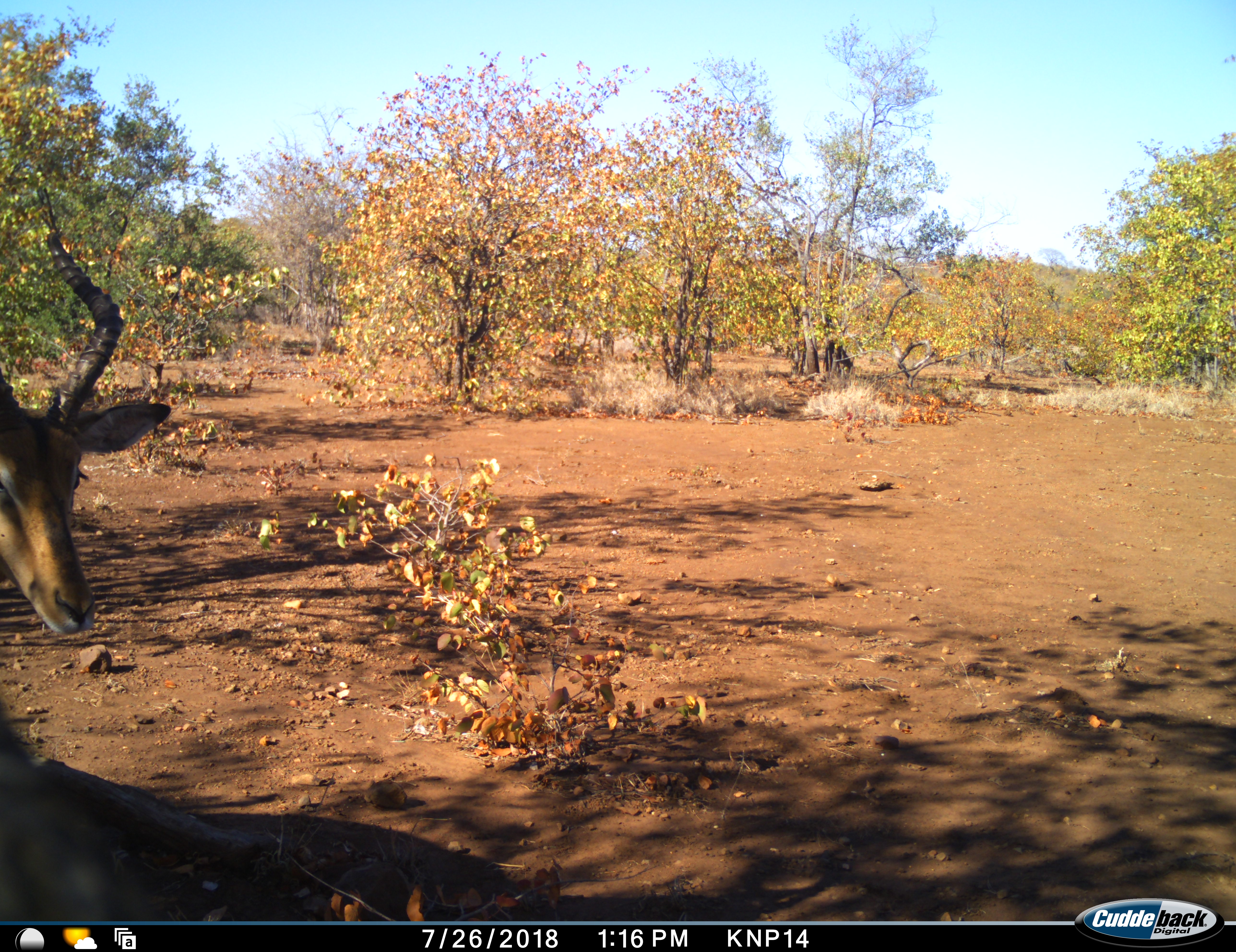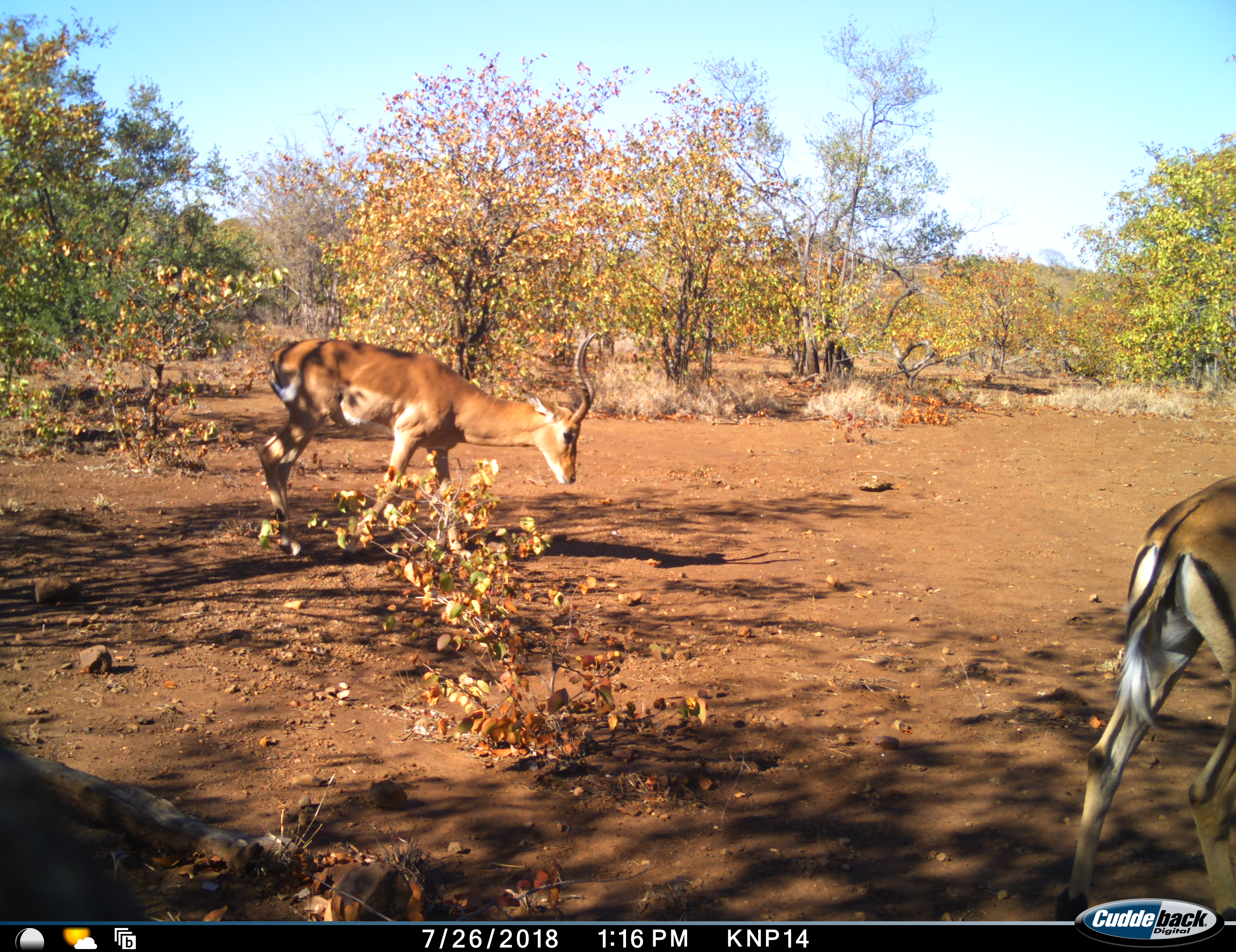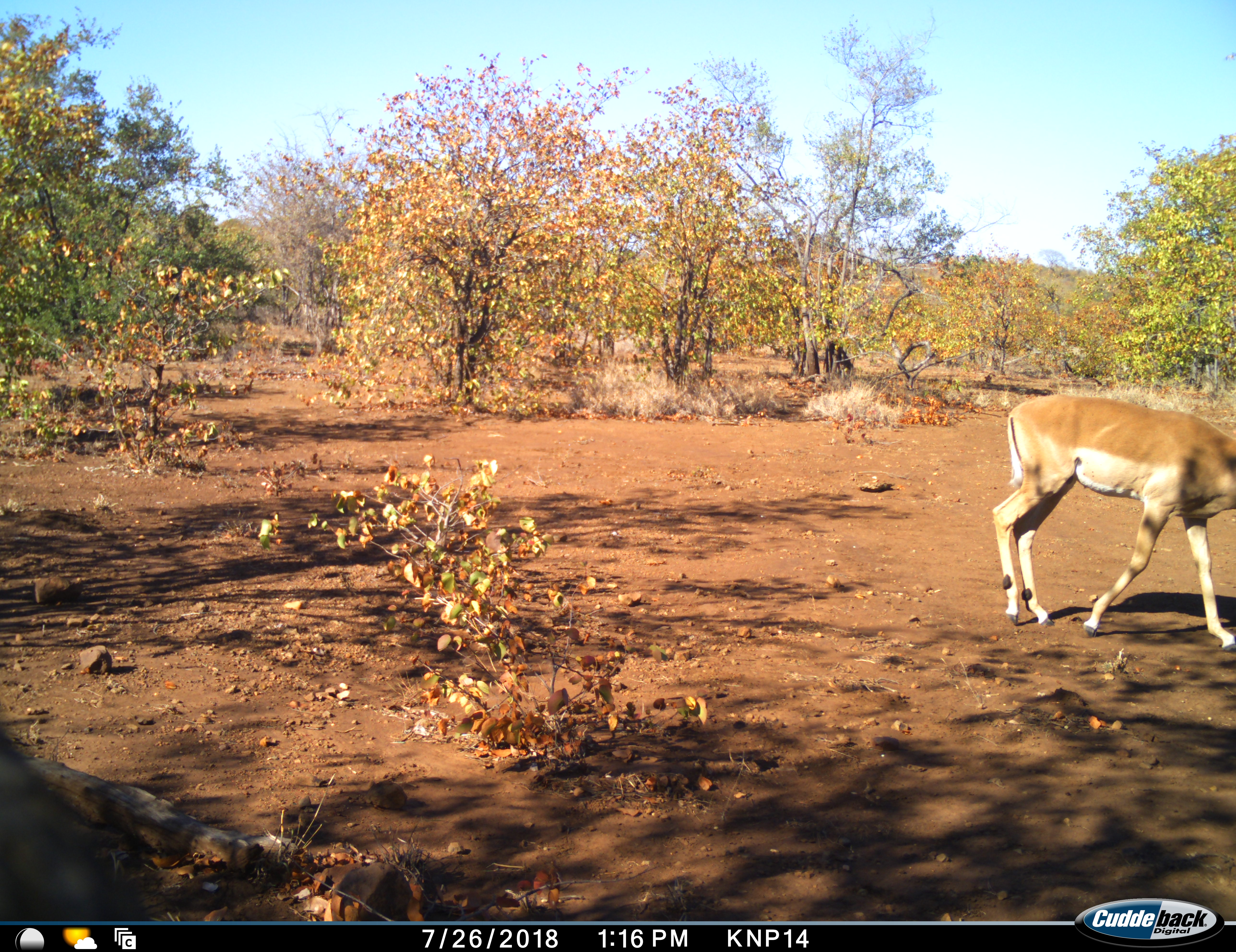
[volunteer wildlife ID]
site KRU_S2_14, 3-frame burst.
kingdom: Animalia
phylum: Chordata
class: Mammalia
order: Artiodactyla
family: Bovidae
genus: Aepyceros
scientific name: Aepyceros melampus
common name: impala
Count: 2.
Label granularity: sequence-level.